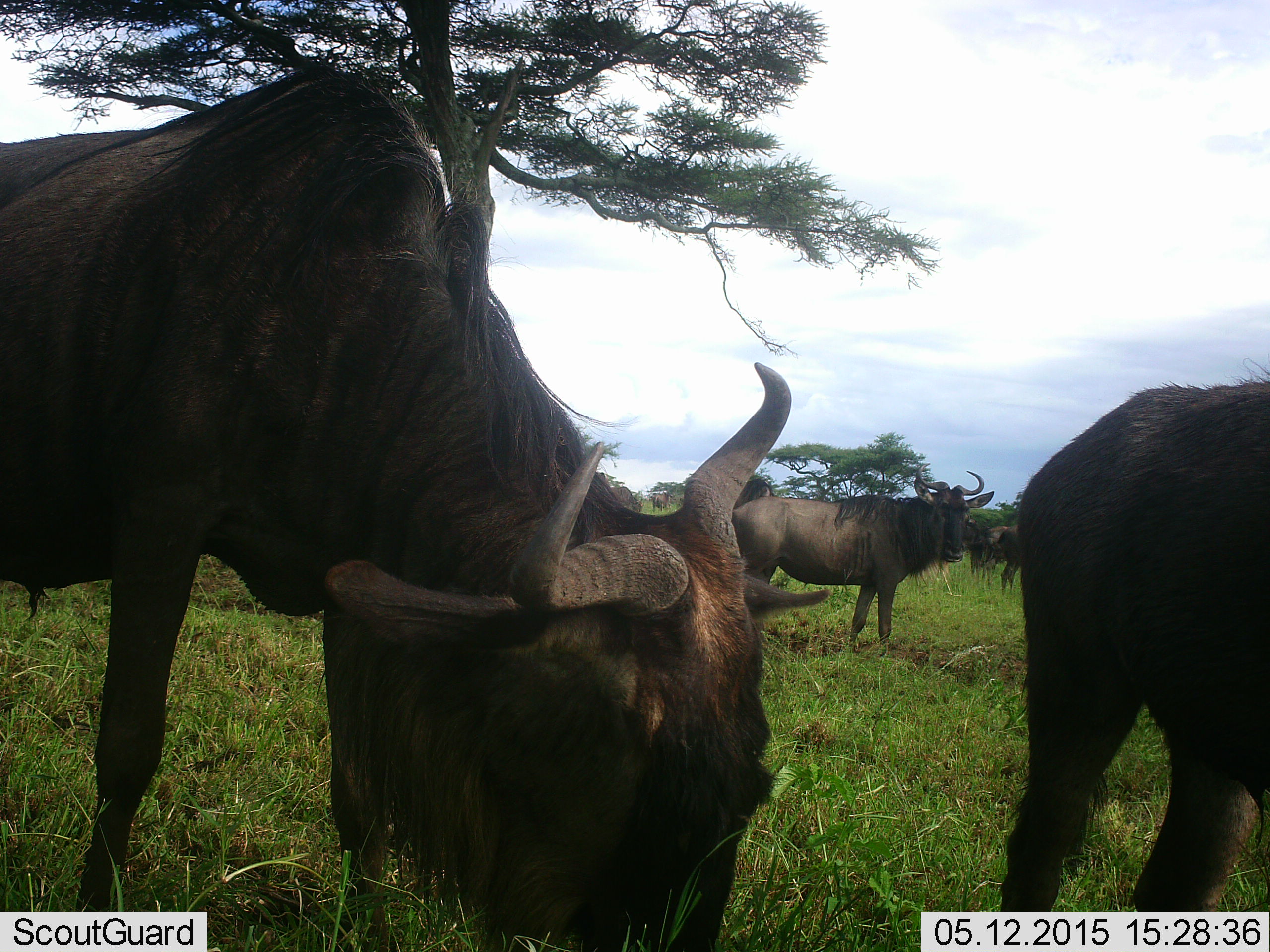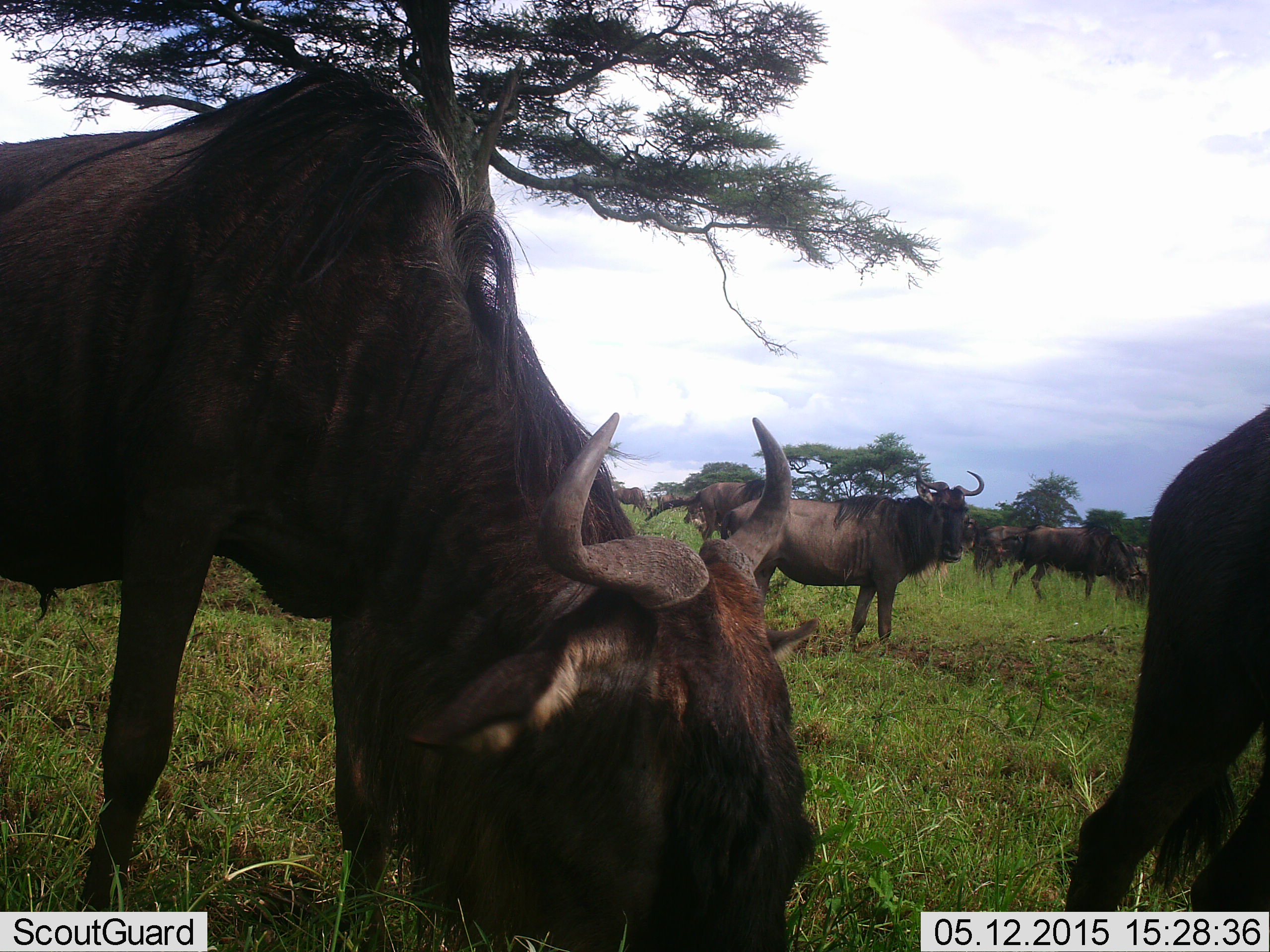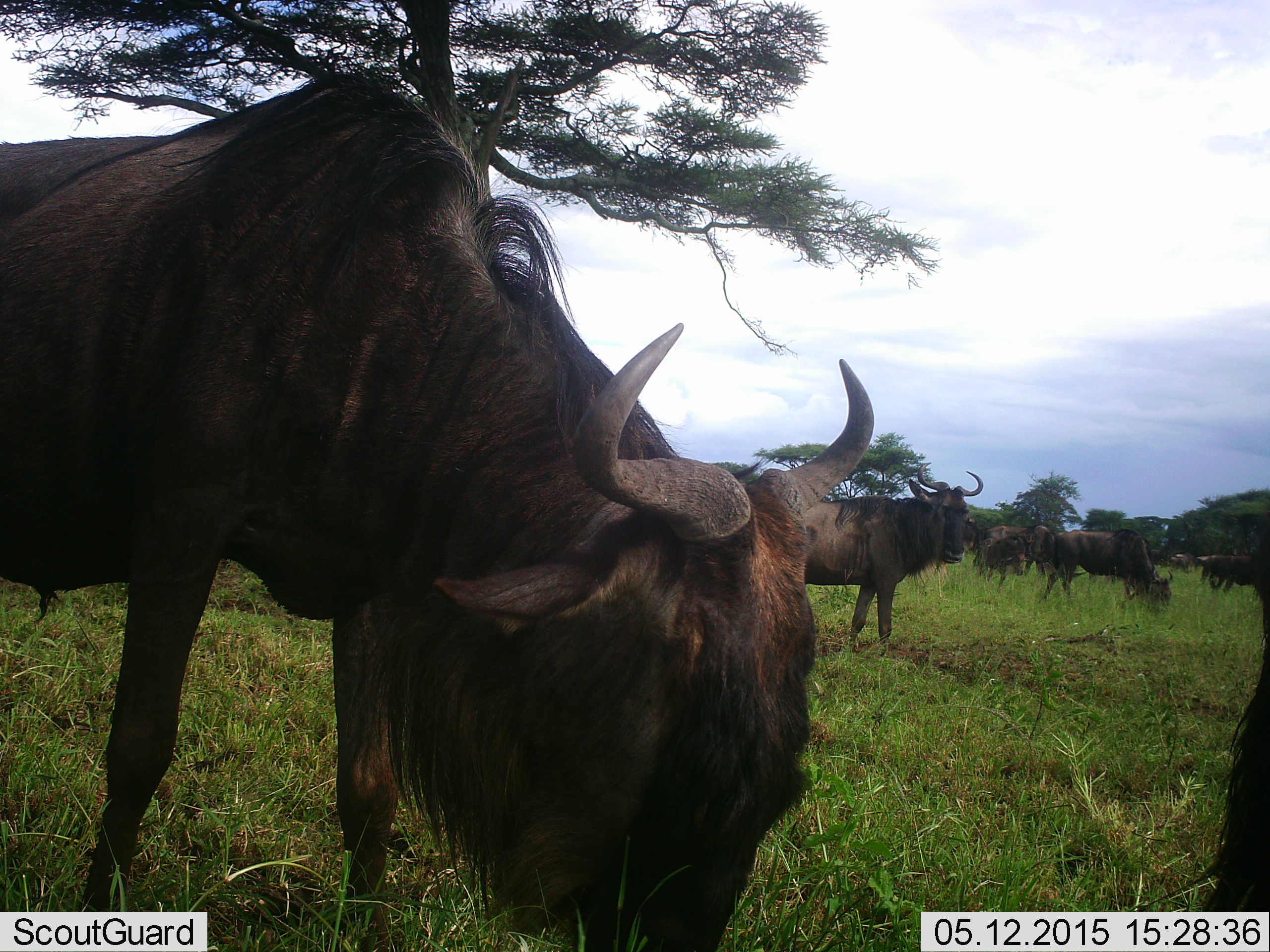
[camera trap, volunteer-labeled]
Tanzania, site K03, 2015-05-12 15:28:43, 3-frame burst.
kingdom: Animalia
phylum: Chordata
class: Mammalia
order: Artiodactyla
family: Bovidae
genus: Connochaetes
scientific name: Connochaetes taurinus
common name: blue wildebeest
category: wildebeest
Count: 11-50.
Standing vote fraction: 80%.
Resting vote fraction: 0%.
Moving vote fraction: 50%.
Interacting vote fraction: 0%.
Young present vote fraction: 0%.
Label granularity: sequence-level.